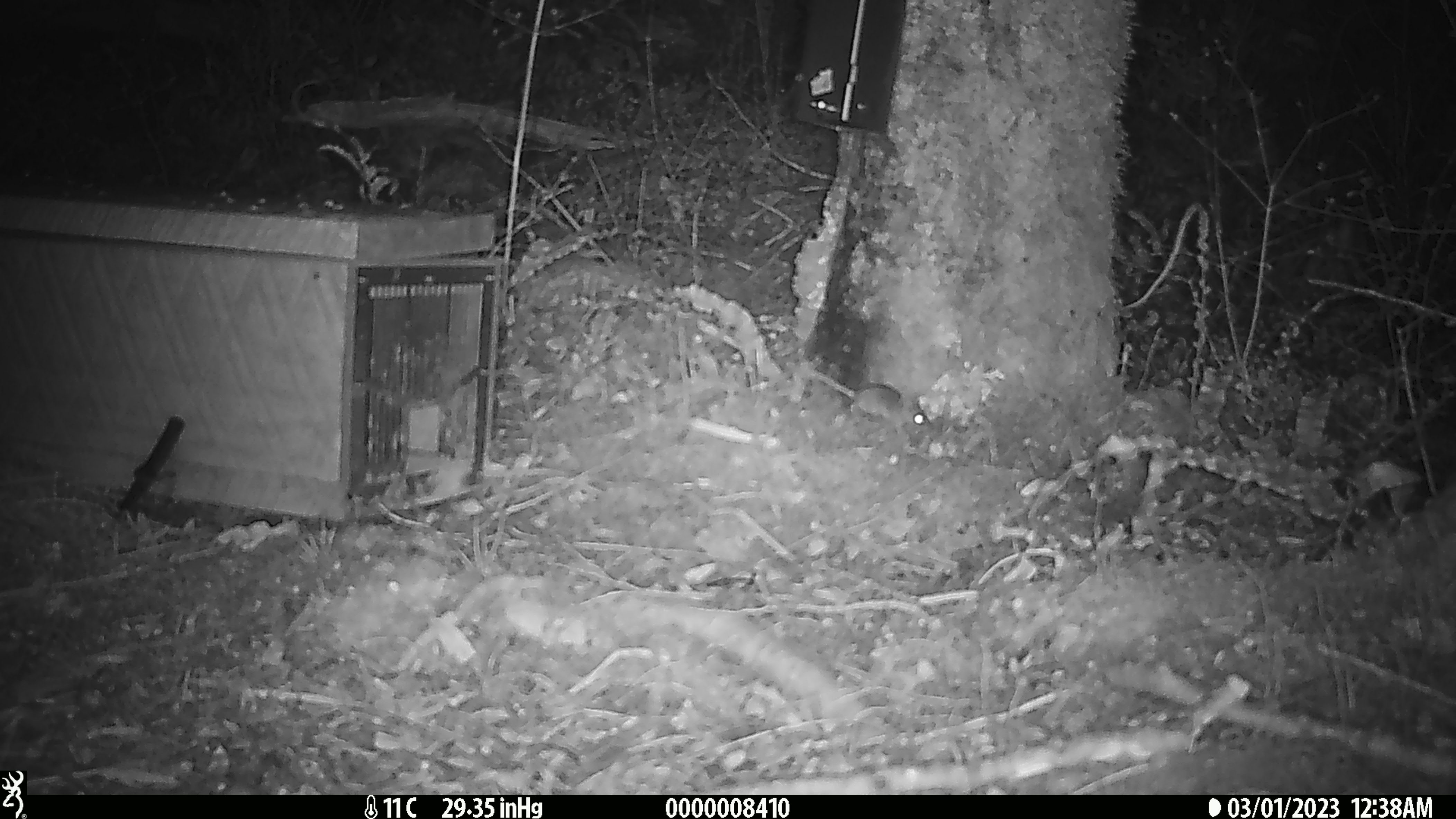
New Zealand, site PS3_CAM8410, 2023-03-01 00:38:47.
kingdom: Animalia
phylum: Chordata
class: Mammalia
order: Rodentia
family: Muridae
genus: Mus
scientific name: Mus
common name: mouse